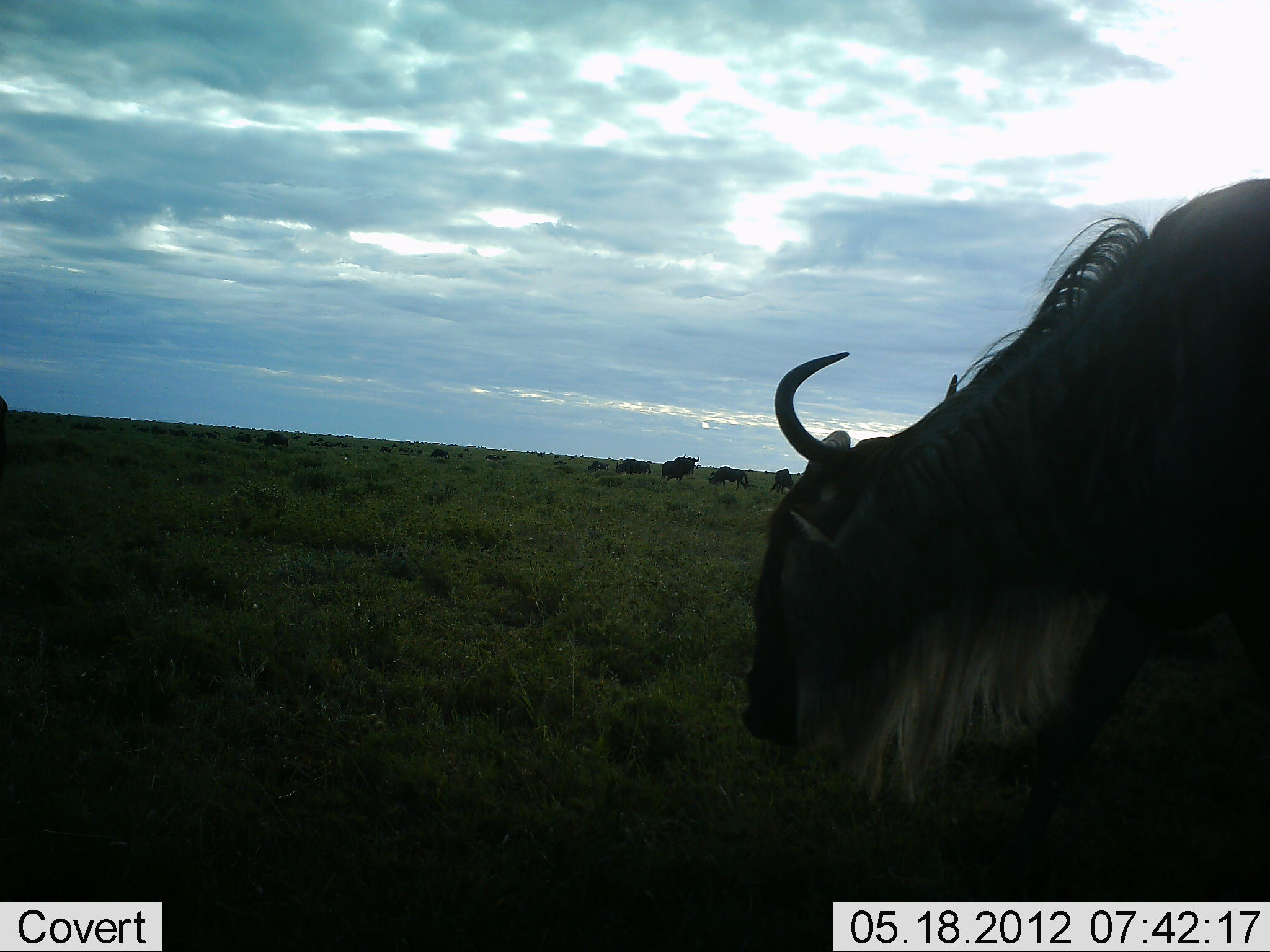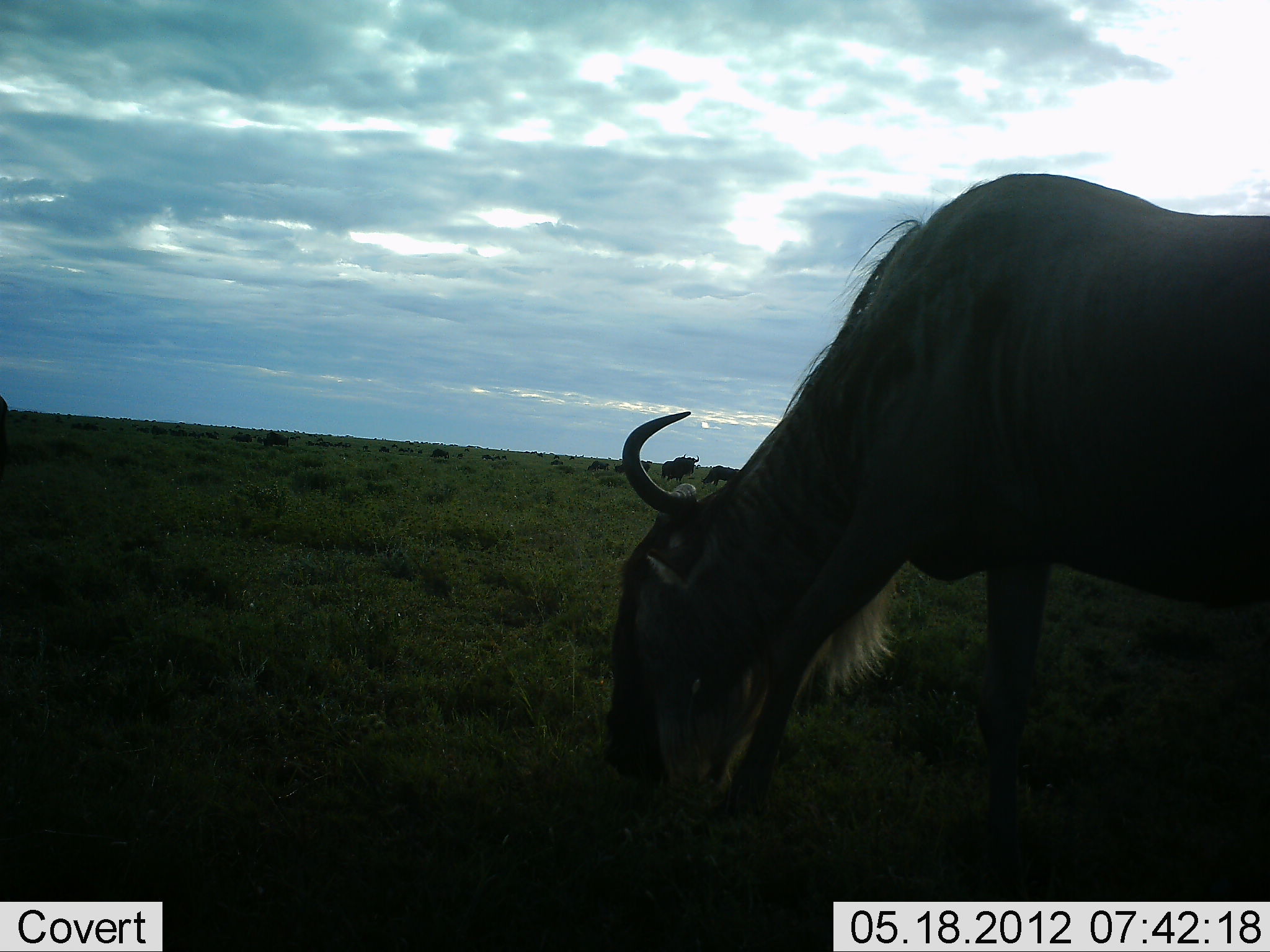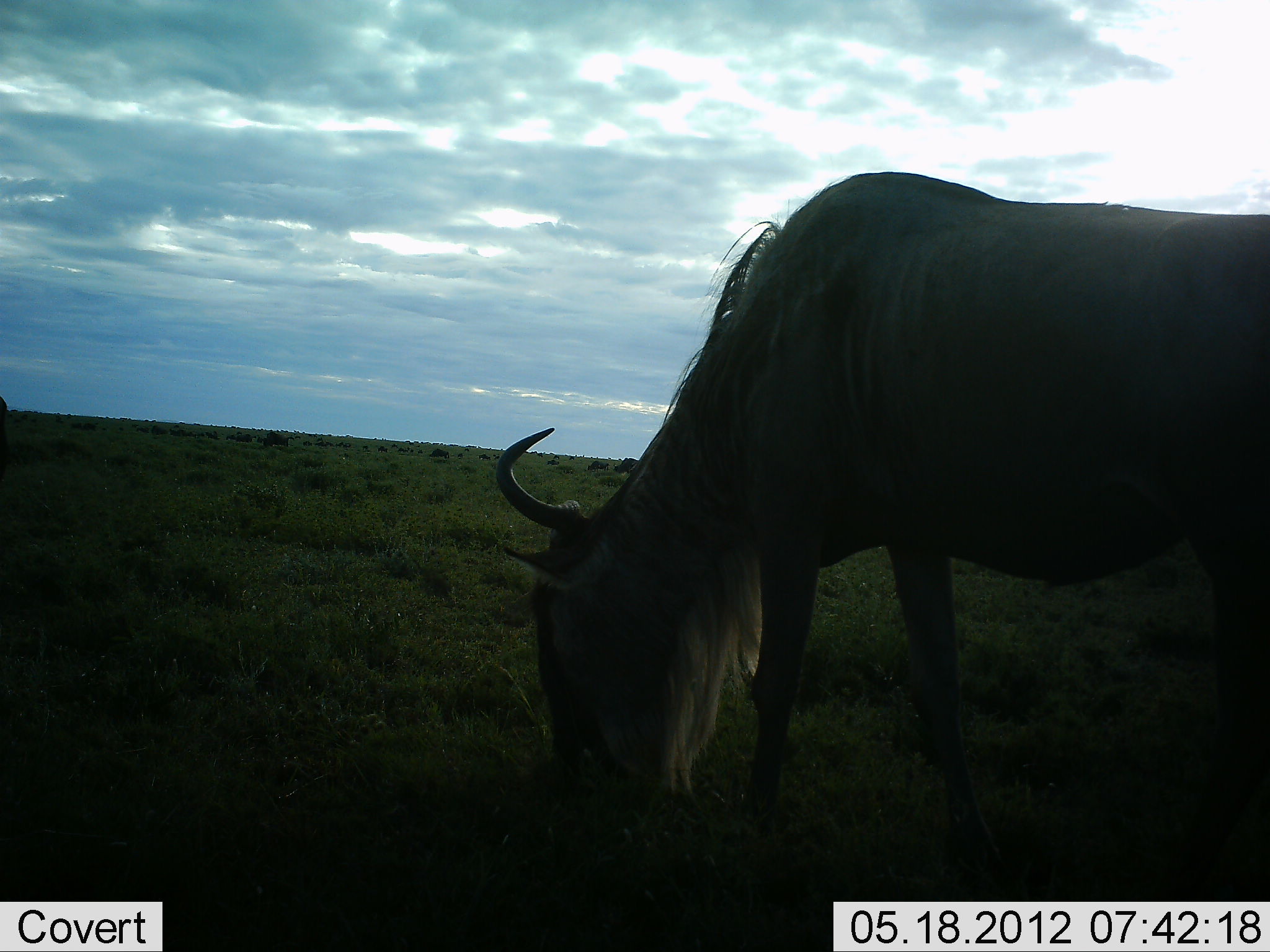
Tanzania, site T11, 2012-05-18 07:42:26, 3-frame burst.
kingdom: Animalia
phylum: Chordata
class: Mammalia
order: Artiodactyla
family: Bovidae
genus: Connochaetes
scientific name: Connochaetes taurinus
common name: blue wildebeest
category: wildebeest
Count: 4.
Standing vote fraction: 20%.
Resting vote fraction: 0%.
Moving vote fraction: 30%.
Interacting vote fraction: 0%.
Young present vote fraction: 0%.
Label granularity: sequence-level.